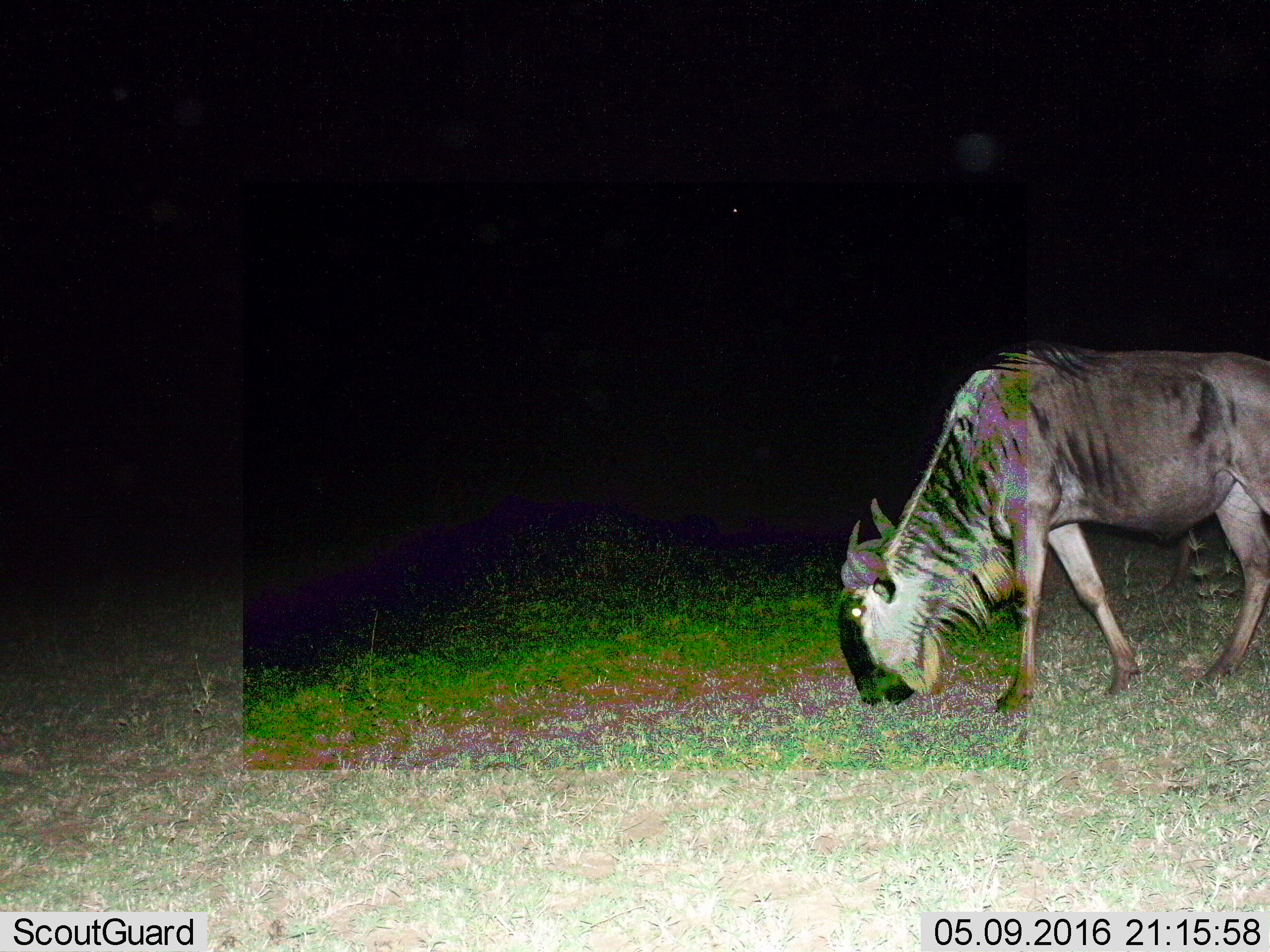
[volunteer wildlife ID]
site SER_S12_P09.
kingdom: Animalia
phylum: Chordata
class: Mammalia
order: Artiodactyla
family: Bovidae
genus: Connochaetes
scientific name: Connochaetes taurinus taurinus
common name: blue wildebeest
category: wildebeestblue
Wildebeestblue (blue wildebeest) (Connochaetes taurinus taurinus), count 1. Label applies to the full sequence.